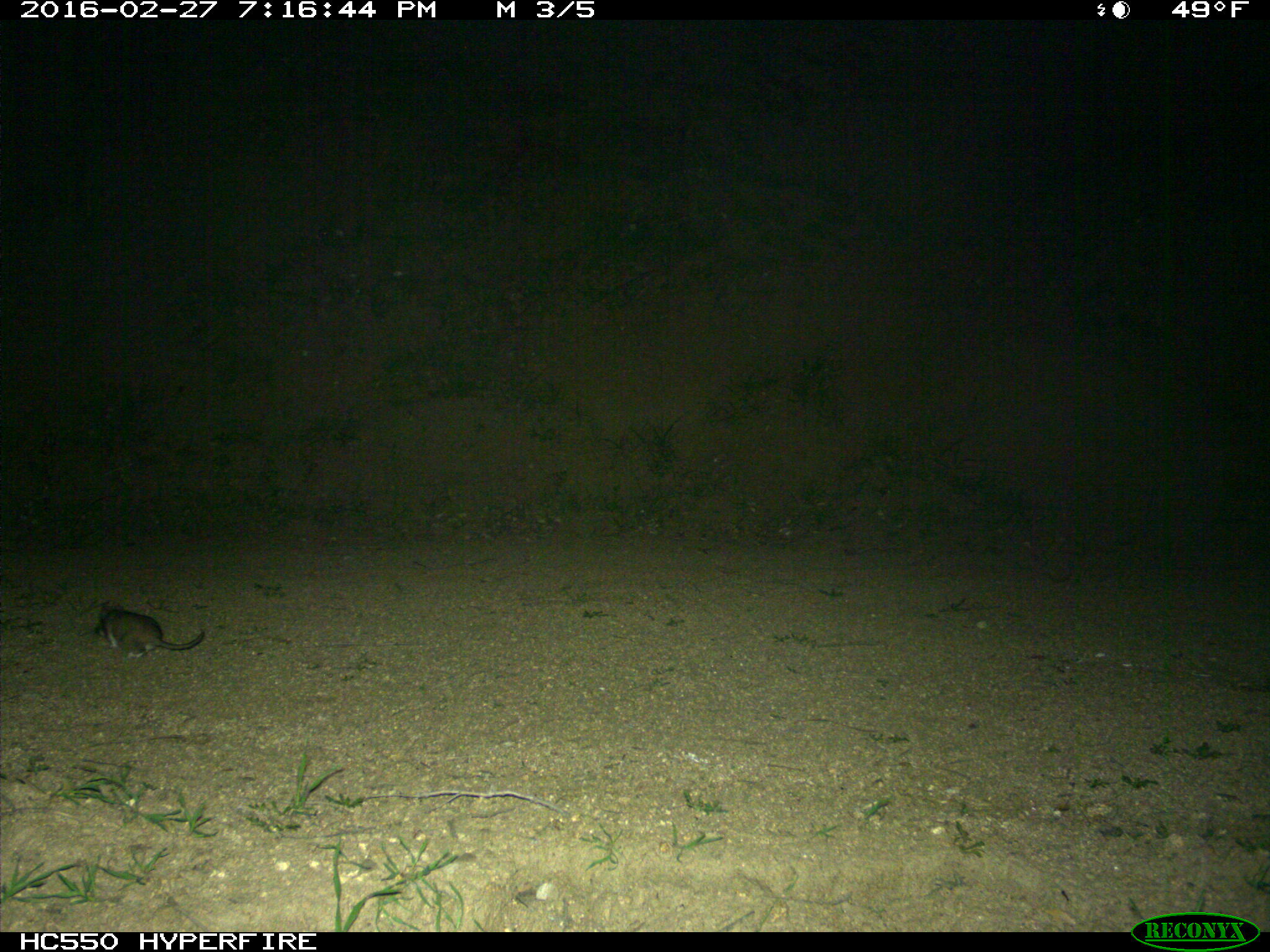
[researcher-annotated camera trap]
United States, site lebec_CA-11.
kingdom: Animalia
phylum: Chordata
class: Mammalia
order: Rodentia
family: Cricetidae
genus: Neotoma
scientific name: Neotoma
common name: pack rat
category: unidentified pack rat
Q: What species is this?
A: Unidentified pack rat (pack rat) (Neotoma).